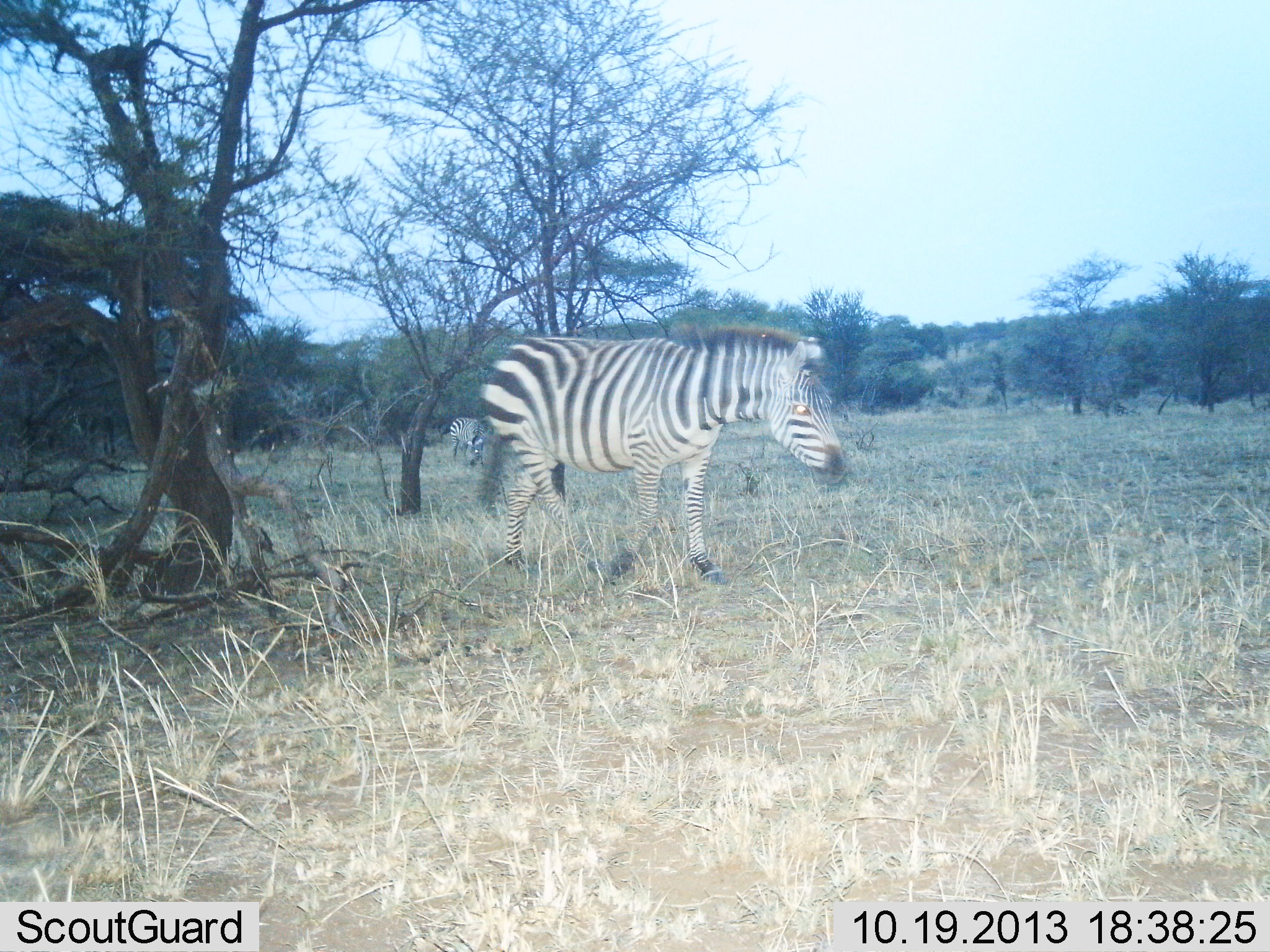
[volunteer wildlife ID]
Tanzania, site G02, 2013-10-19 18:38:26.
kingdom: Animalia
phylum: Chordata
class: Mammalia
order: Perissodactyla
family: Equidae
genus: Equus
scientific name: Equus quagga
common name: plains zebra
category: zebra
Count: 1.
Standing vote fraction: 10%.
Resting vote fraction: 0%.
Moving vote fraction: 90%.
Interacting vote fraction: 0%.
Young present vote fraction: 0%.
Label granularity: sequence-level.